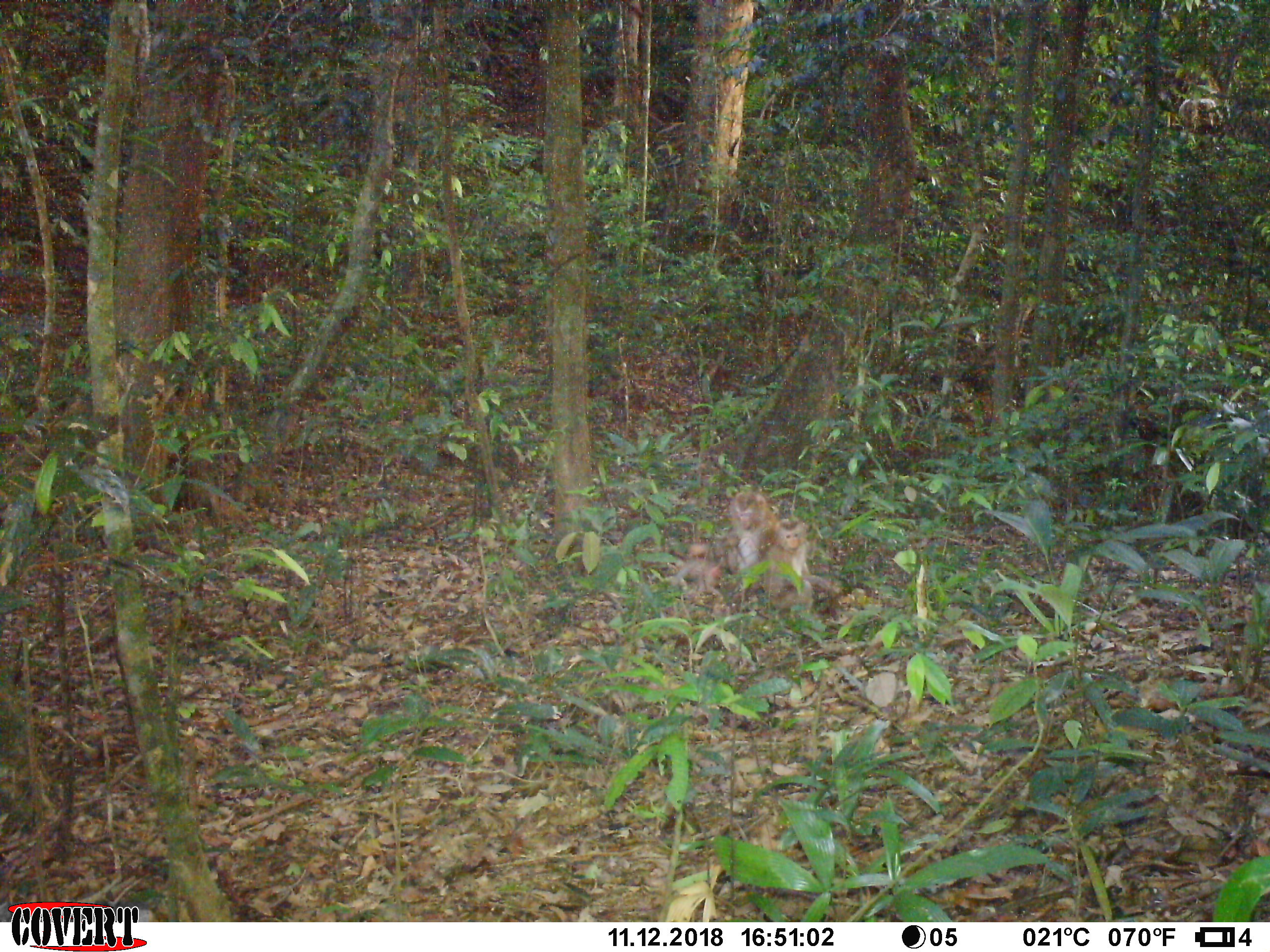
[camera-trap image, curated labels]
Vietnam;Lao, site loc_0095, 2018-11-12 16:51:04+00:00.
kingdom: Animalia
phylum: Chordata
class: Mammalia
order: Primates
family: Cercopithecidae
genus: Macaca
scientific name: Macaca nemestrina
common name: pig-tailed macaque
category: pig tailed macaque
Pig tailed macaque (pig-tailed macaque) (Macaca nemestrina). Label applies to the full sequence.